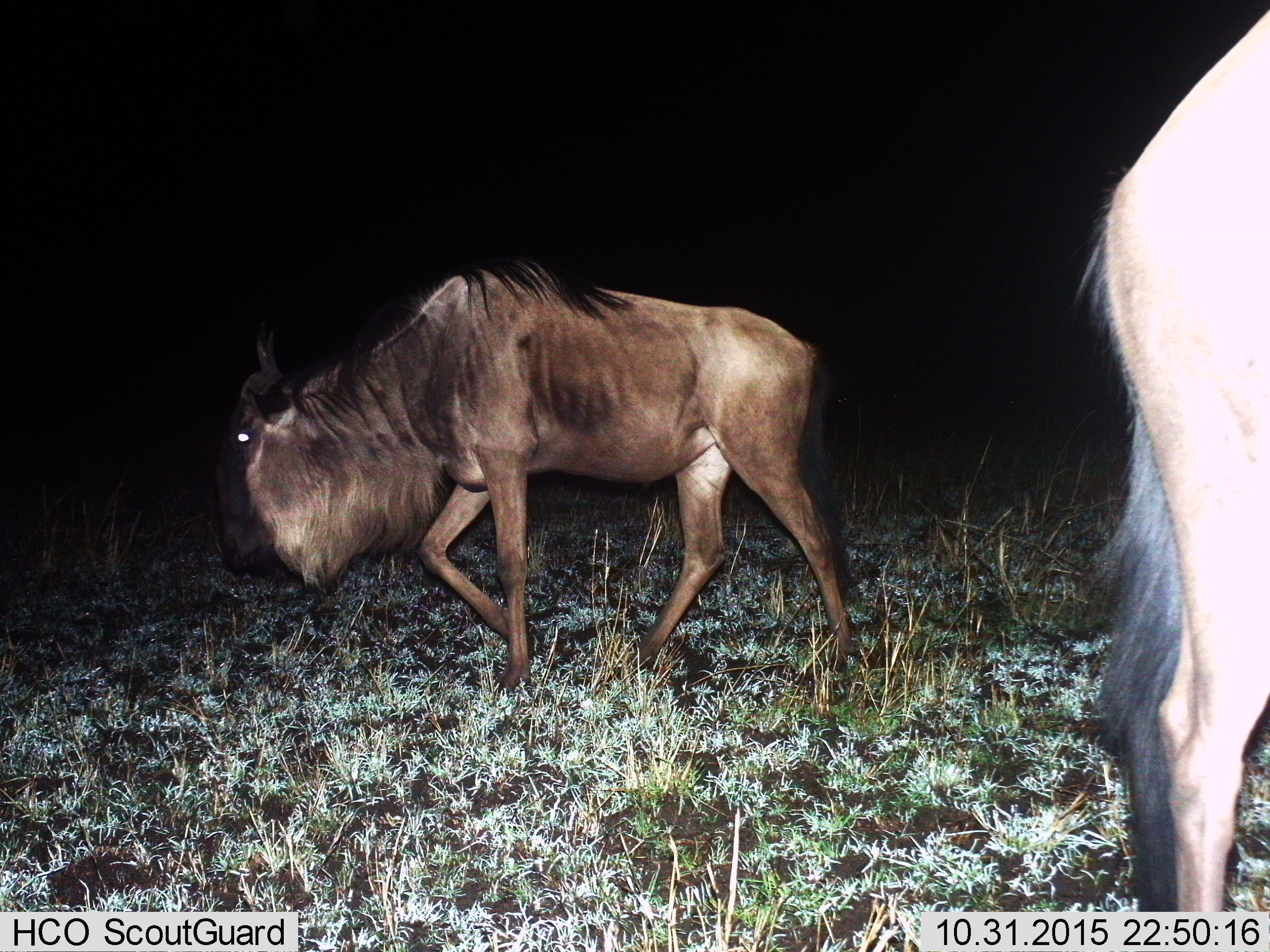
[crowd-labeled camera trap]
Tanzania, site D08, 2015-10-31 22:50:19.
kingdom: Animalia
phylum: Chordata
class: Mammalia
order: Artiodactyla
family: Bovidae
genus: Connochaetes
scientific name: Connochaetes taurinus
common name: blue wildebeest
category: wildebeest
Wildebeest (blue wildebeest) (Connochaetes taurinus), count 2. Behavior (volunteer vote fractions): standing 60%, resting 0%, moving 65%, interacting 0%. Young present (vote fraction): 0%. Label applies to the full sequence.